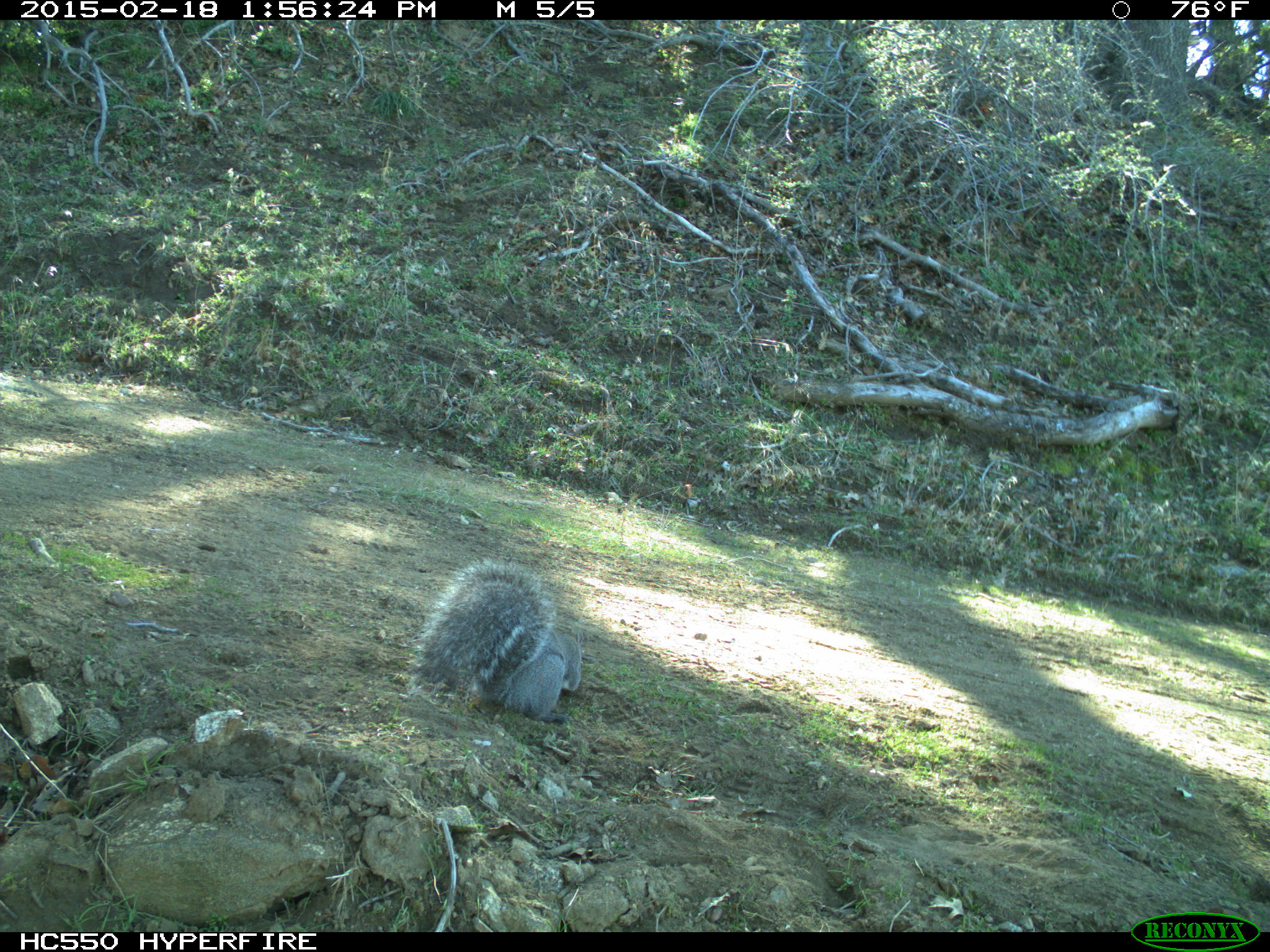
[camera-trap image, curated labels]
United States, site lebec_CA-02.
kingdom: Animalia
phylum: Chordata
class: Mammalia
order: Rodentia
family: Sciuridae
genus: Sciurus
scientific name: Sciurus carolinensis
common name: eastern gray squirrel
Sciurus carolinensis (eastern gray squirrel).